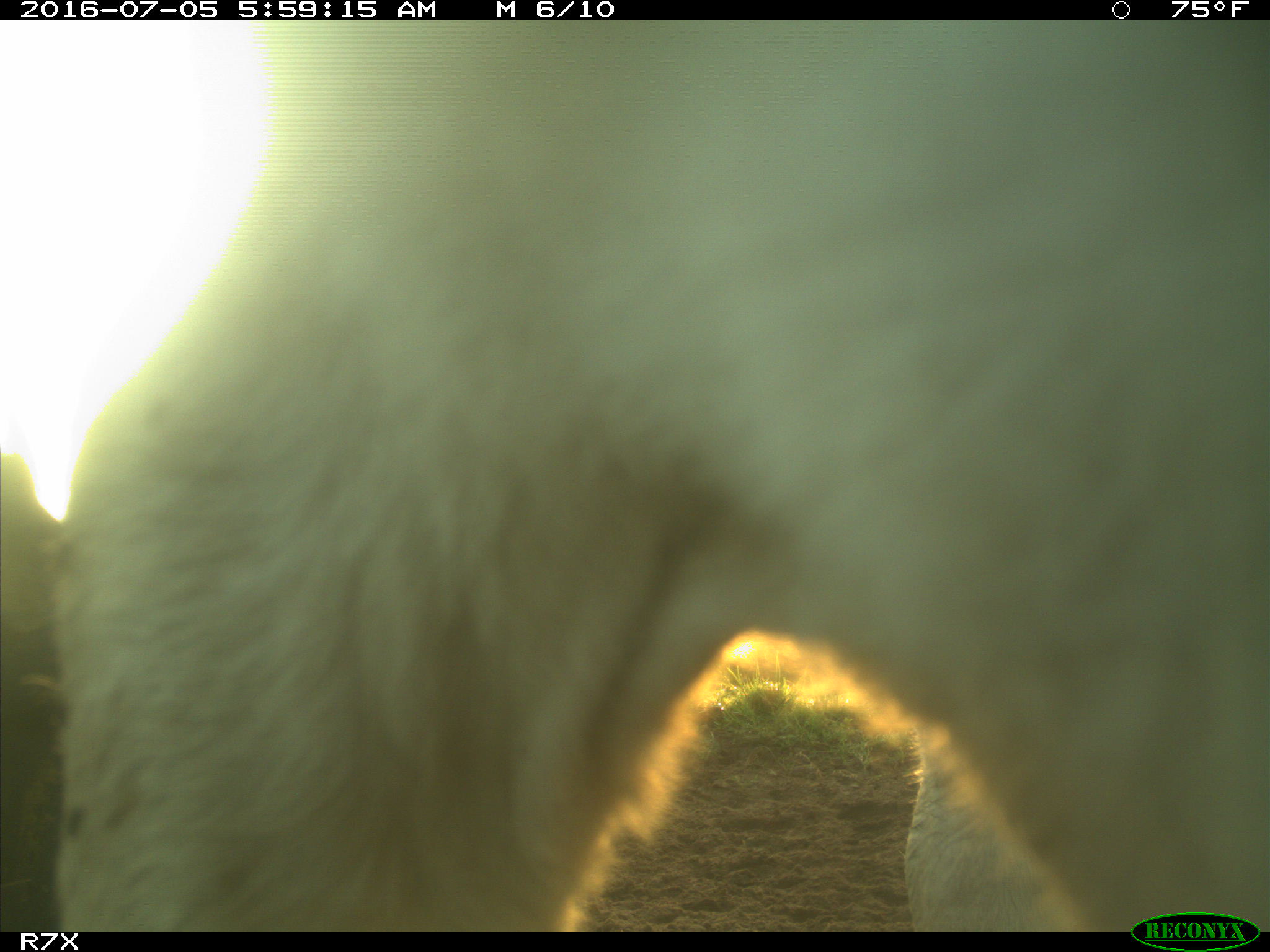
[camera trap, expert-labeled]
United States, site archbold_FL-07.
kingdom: Animalia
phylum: Chordata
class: Mammalia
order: Artiodactyla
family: Bovidae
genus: Bos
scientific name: Bos taurus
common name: domestic cow